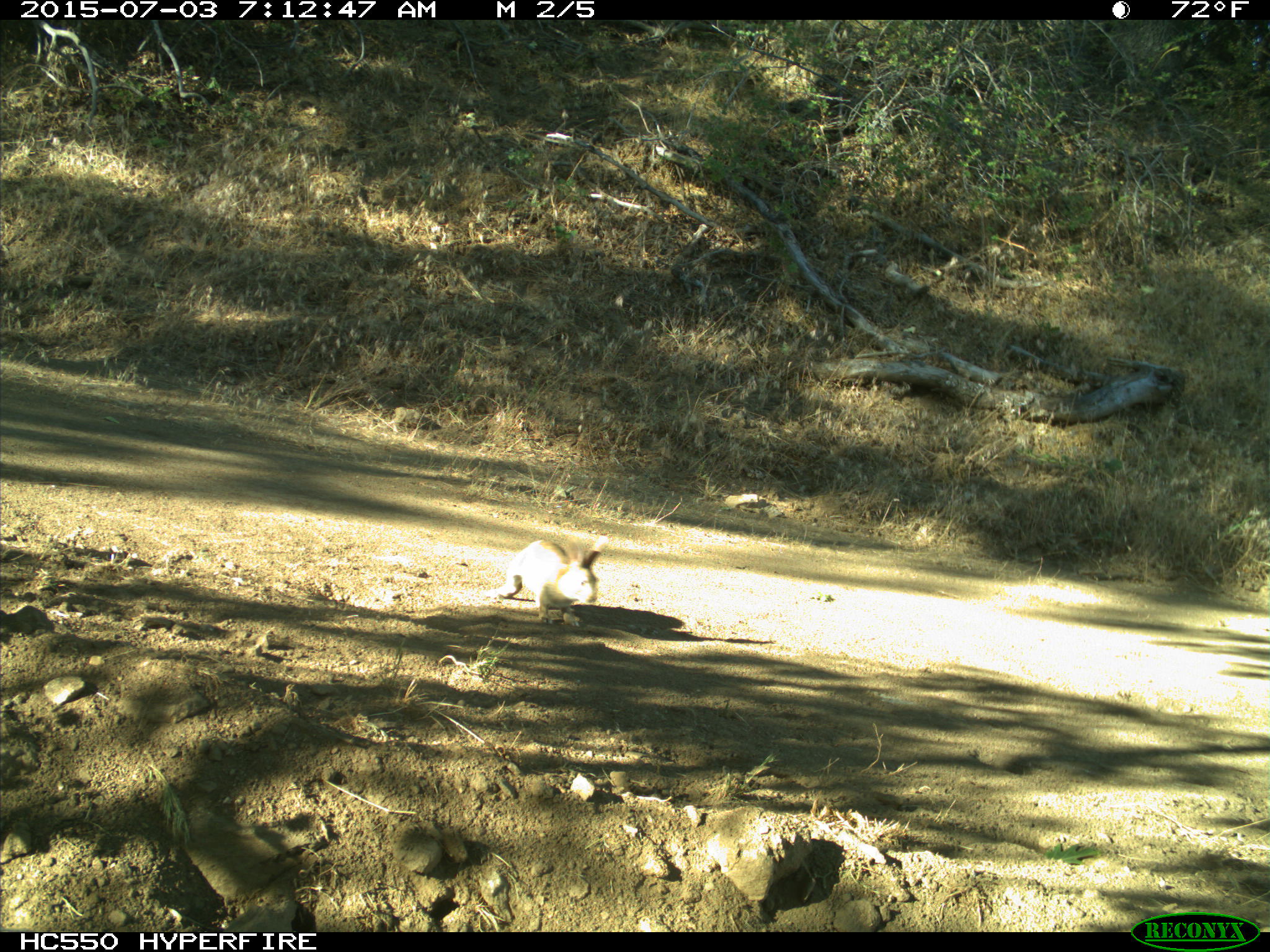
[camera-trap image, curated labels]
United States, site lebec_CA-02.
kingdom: Animalia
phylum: Chordata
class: Mammalia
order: Lagomorpha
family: Leporidae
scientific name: Leporidae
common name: rabbits and hares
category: unidentified rabbit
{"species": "unidentified rabbit (rabbits and hares) (Leporidae)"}